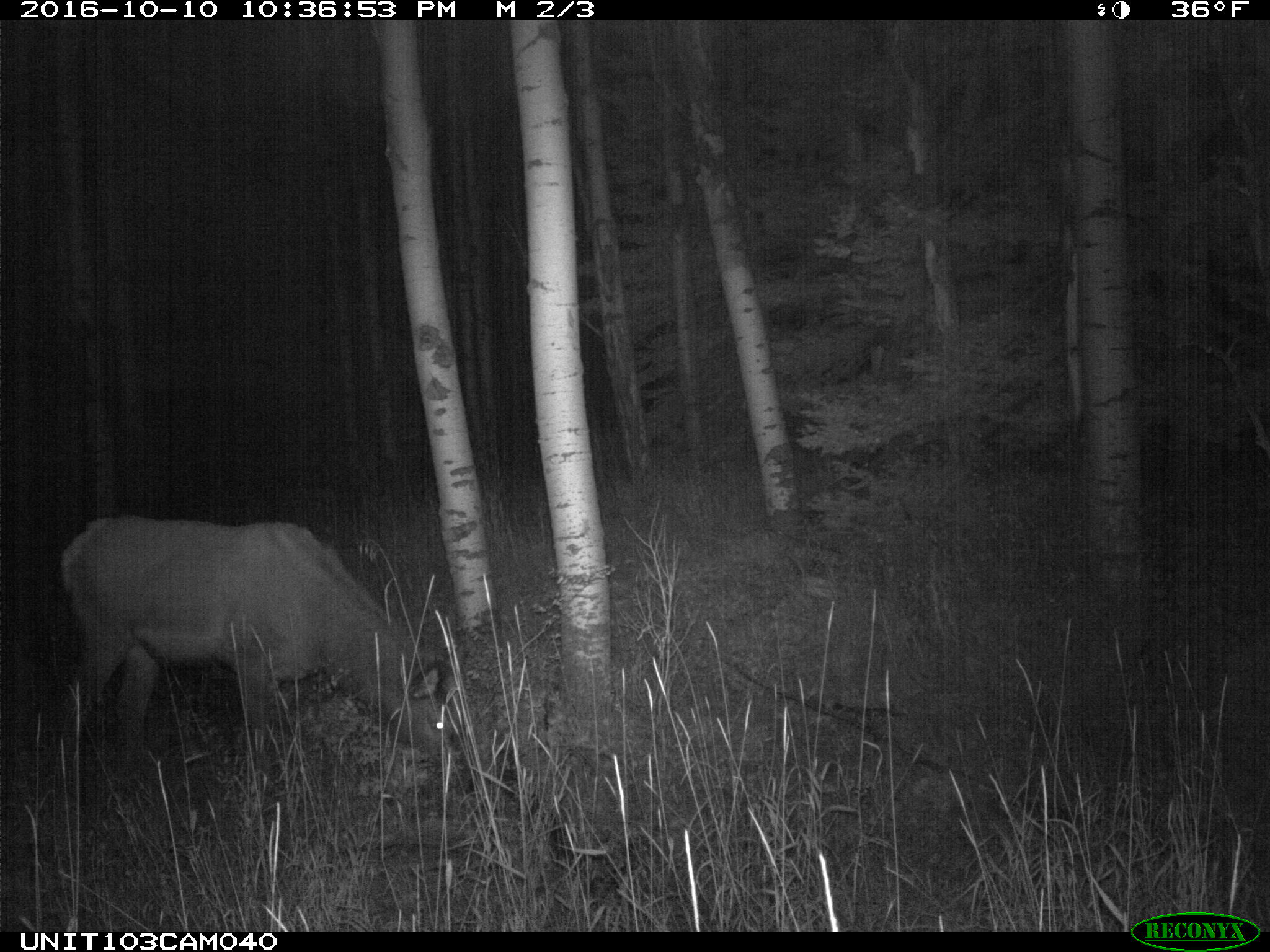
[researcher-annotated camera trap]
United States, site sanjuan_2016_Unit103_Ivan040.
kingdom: Animalia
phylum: Chordata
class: Mammalia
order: Artiodactyla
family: Cervidae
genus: Cervus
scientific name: Cervus elaphus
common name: red deer